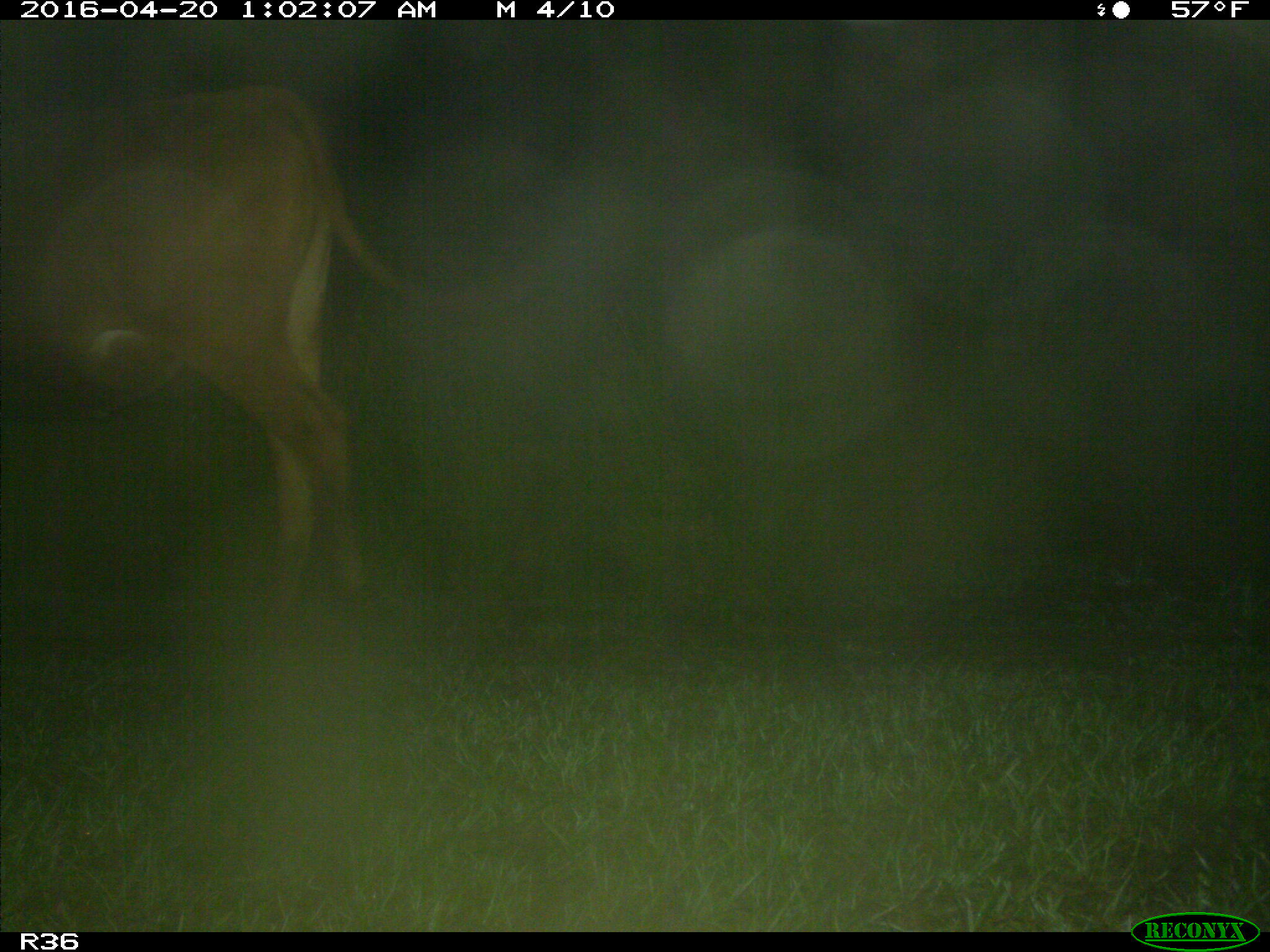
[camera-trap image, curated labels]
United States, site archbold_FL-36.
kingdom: Animalia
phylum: Chordata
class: Mammalia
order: Artiodactyla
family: Bovidae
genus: Bos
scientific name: Bos taurus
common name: domestic cow